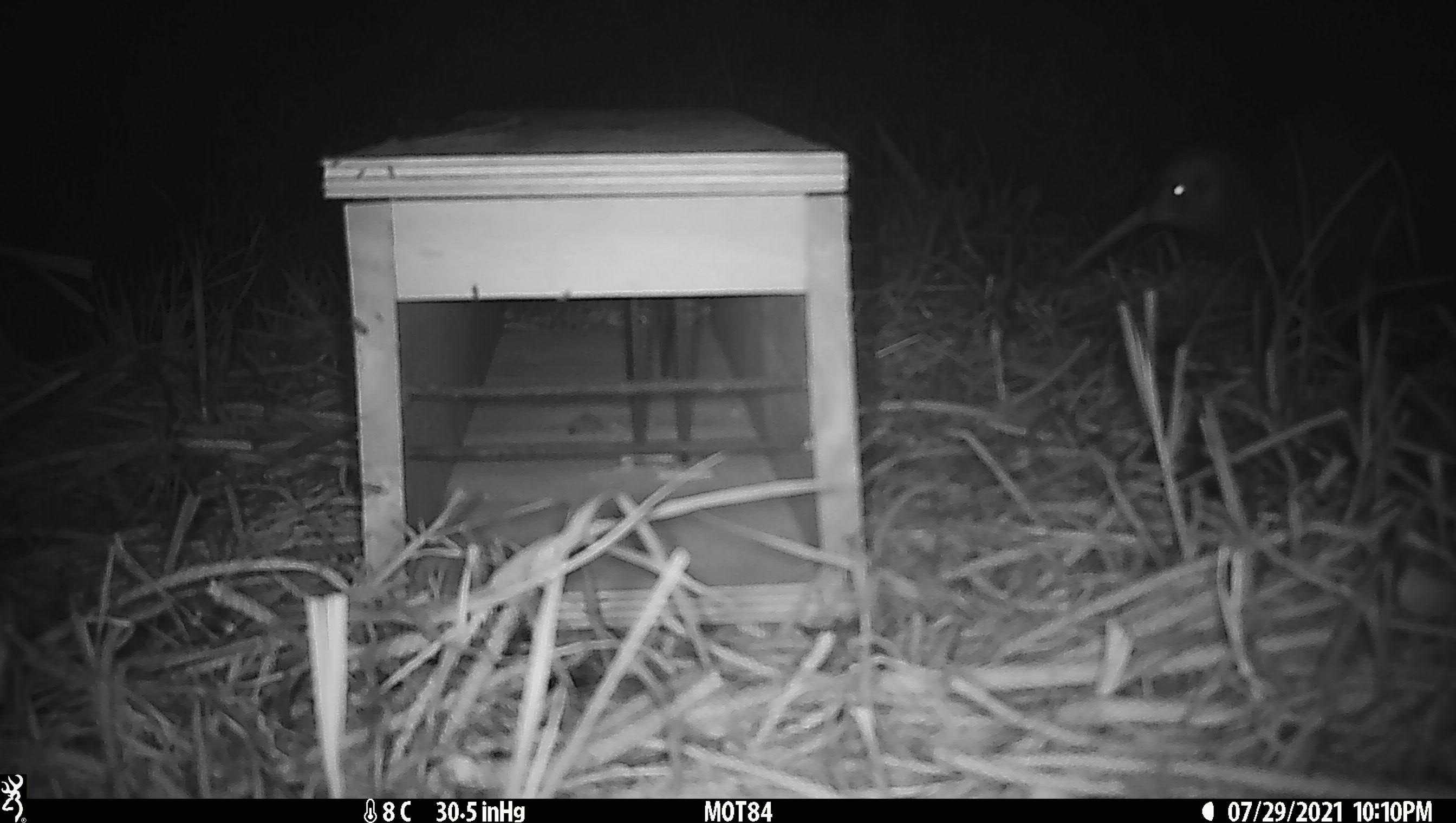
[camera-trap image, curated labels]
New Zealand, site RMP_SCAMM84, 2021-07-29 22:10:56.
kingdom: Animalia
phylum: Chordata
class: Aves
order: Apterygiformes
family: Apterygidae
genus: Apteryx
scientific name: Apteryx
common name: kiwi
Kiwi (Apteryx).